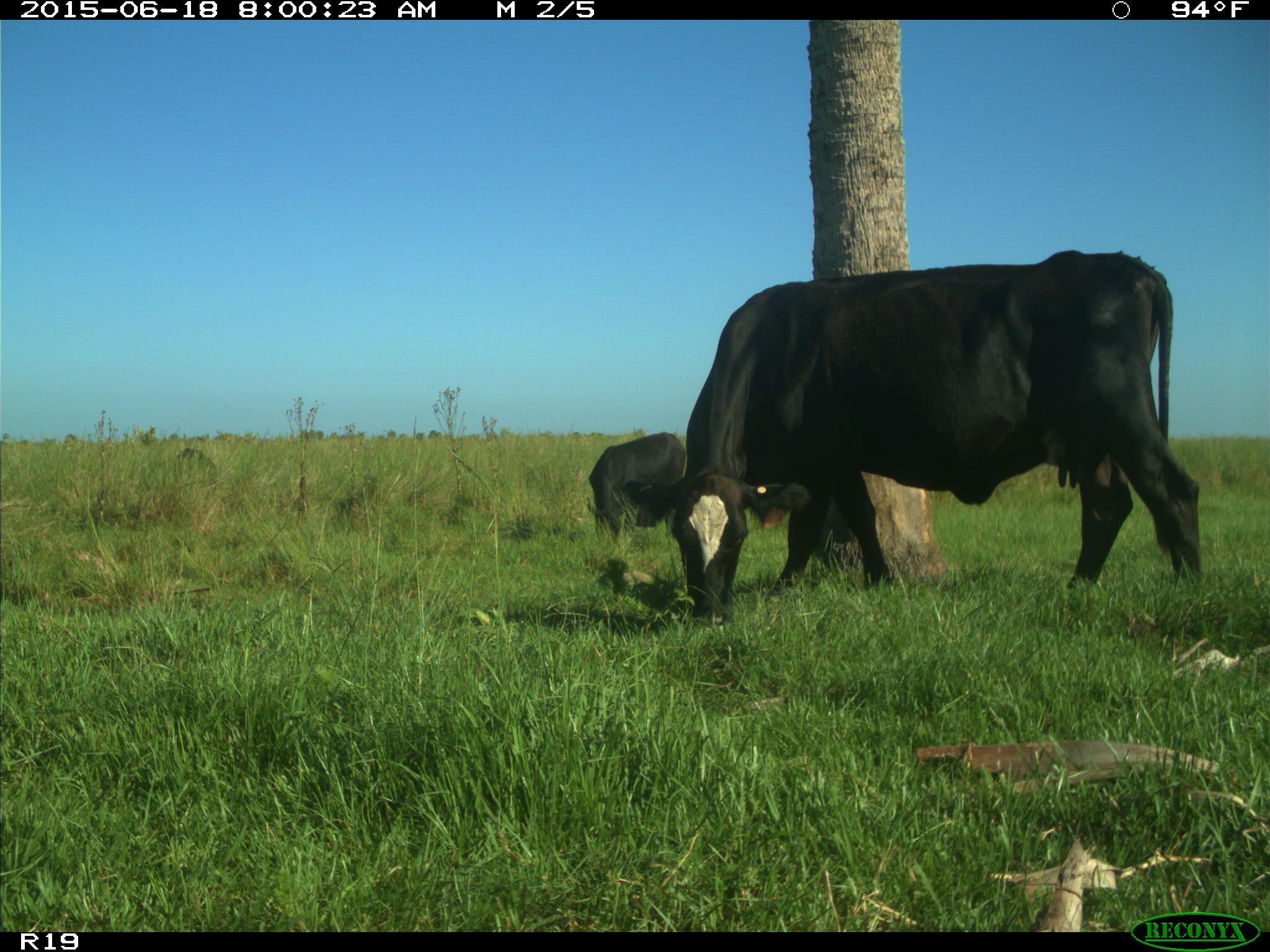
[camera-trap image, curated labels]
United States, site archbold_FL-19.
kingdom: Animalia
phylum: Chordata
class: Mammalia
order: Artiodactyla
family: Bovidae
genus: Bos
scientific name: Bos taurus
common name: domestic cow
Bos taurus (domestic cow).